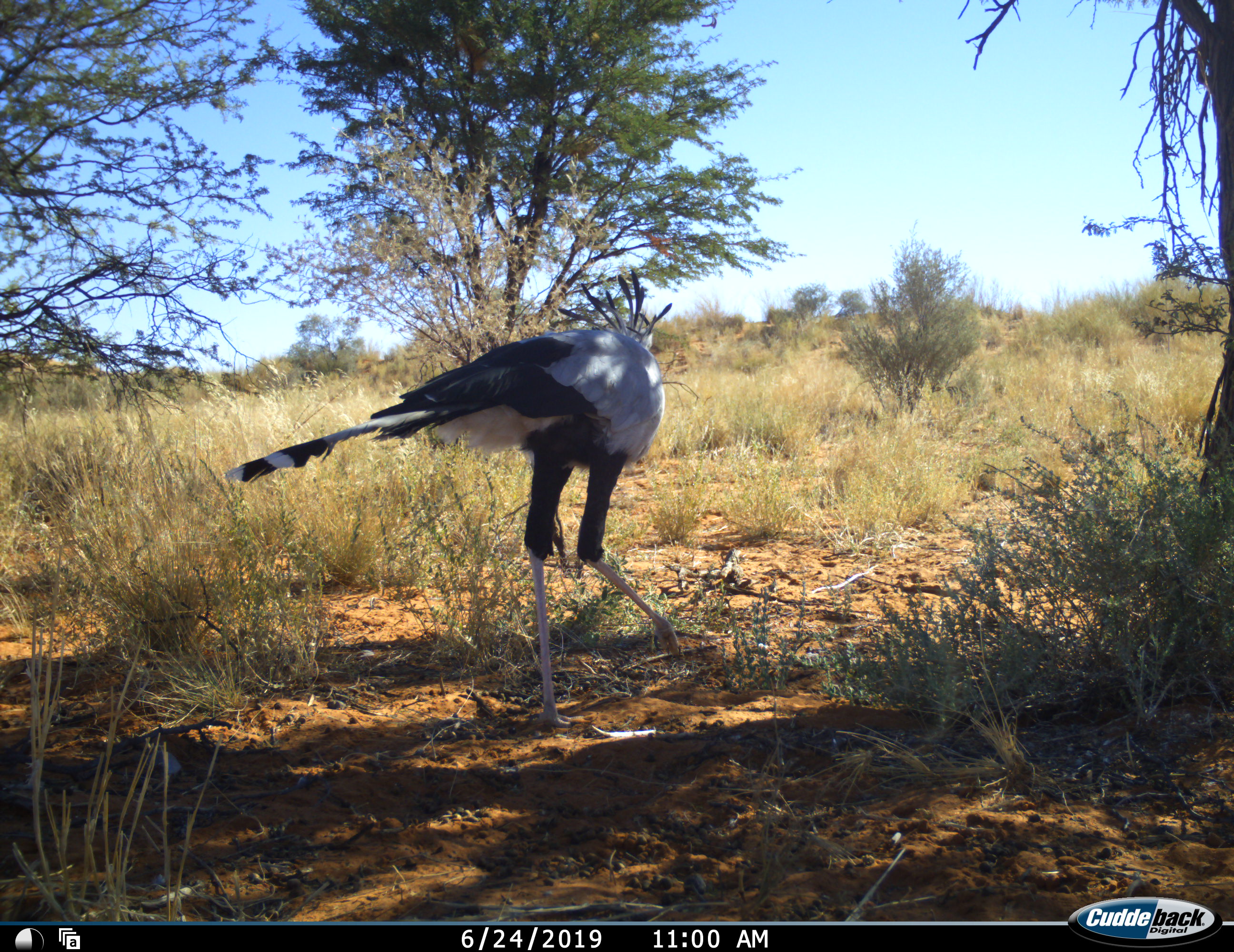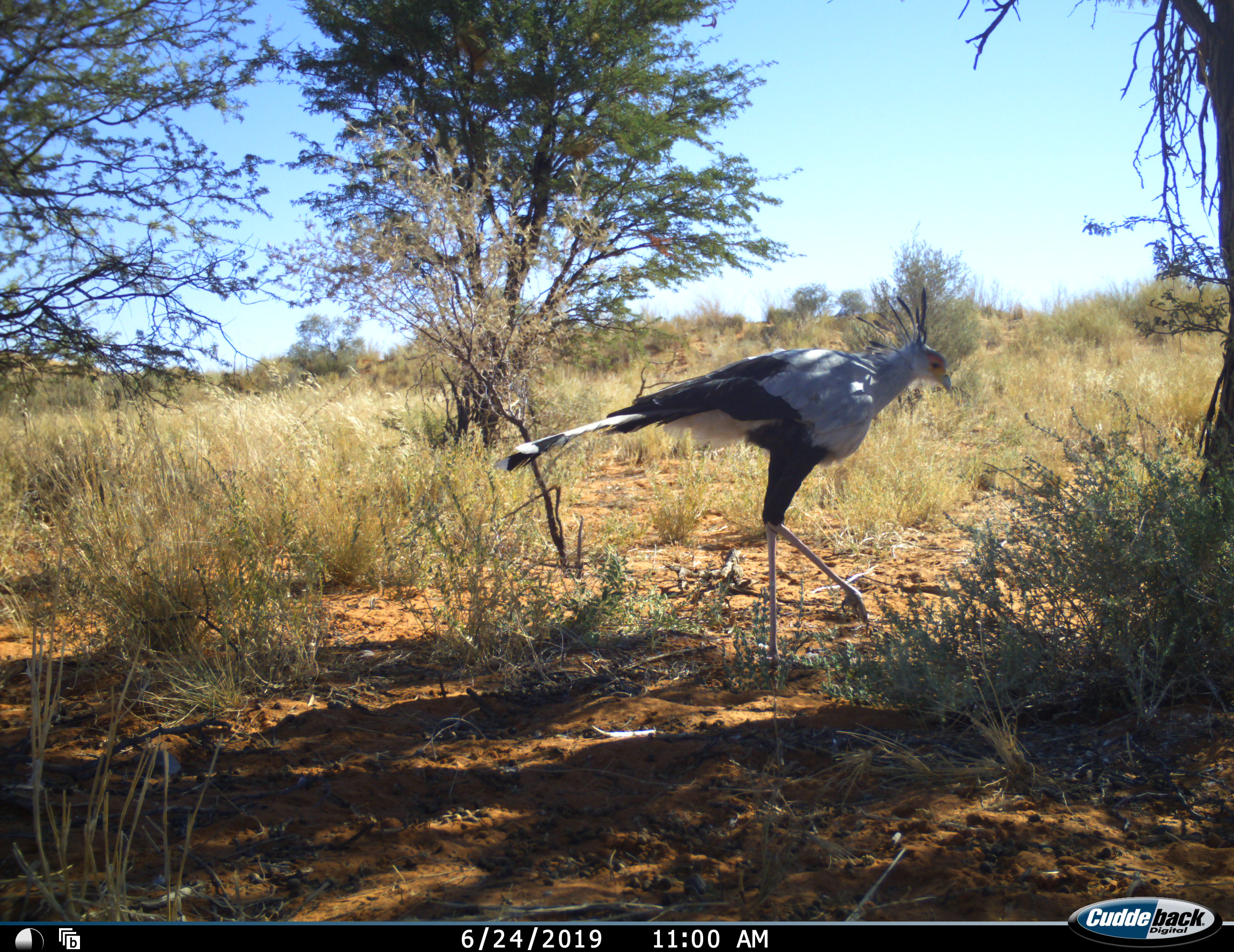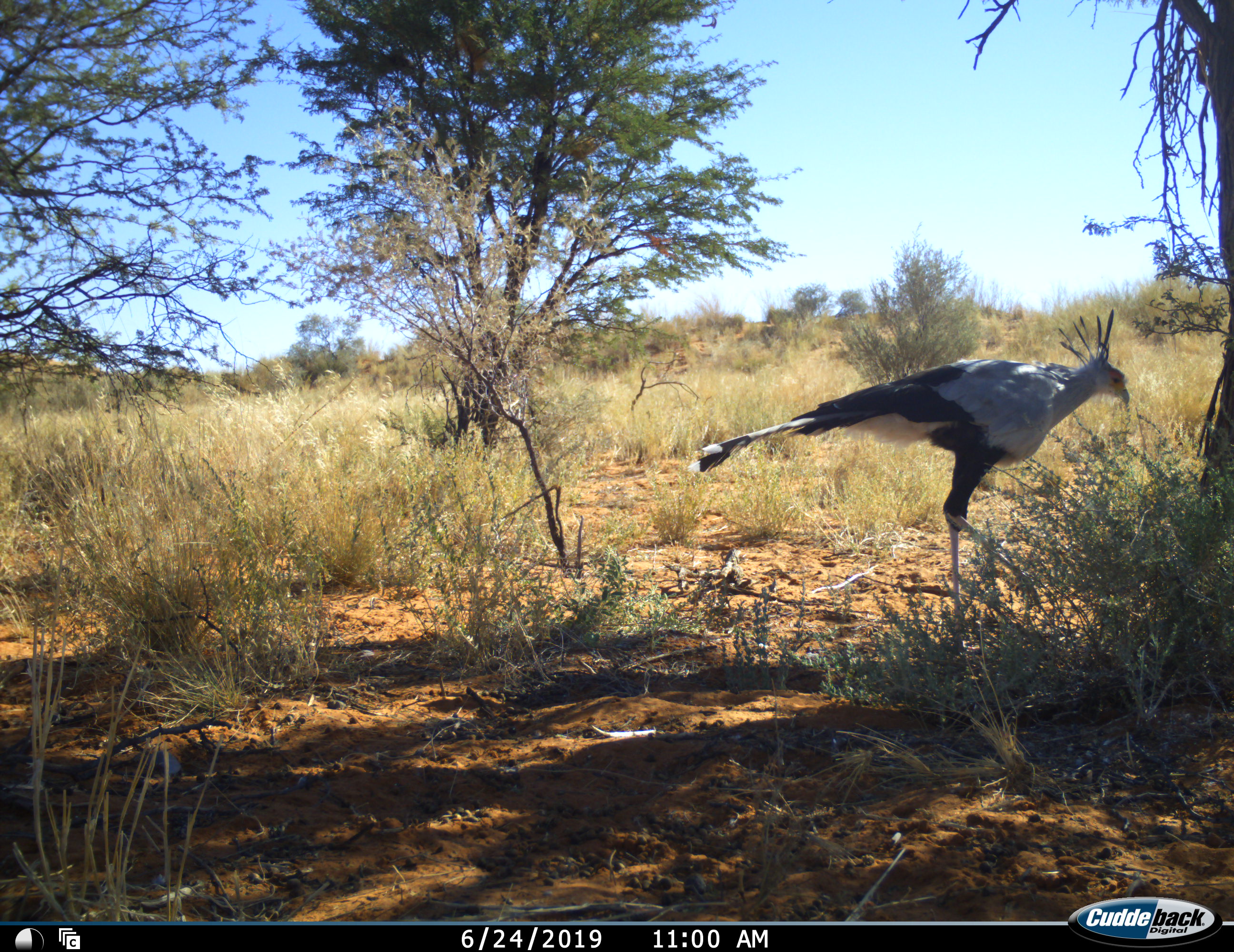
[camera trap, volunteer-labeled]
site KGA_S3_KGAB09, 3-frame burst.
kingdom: Animalia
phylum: Chordata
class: Aves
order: Accipitriformes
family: Sagittariidae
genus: Sagittarius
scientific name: Sagittarius serpentarius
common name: secretarybird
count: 1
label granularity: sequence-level